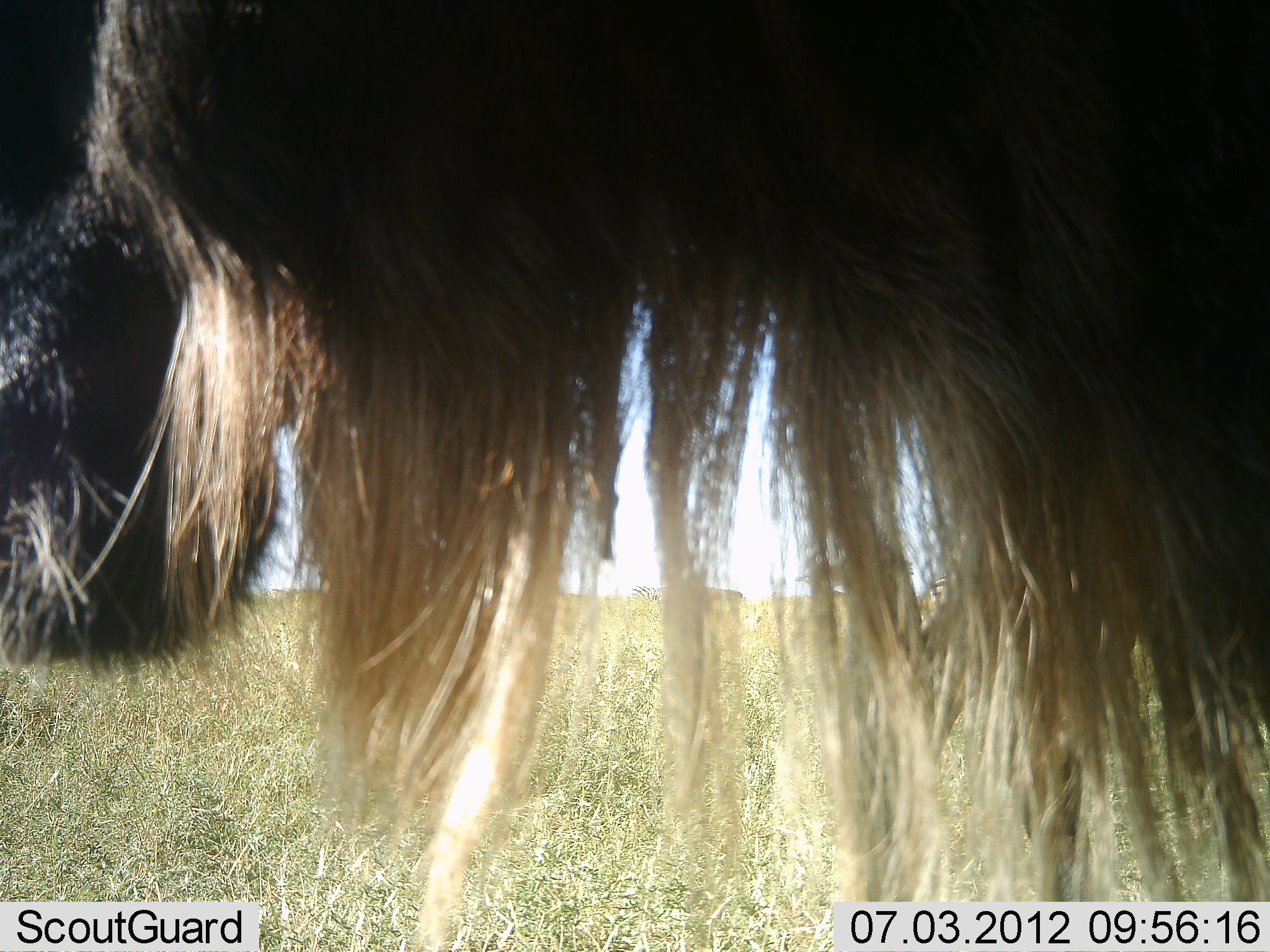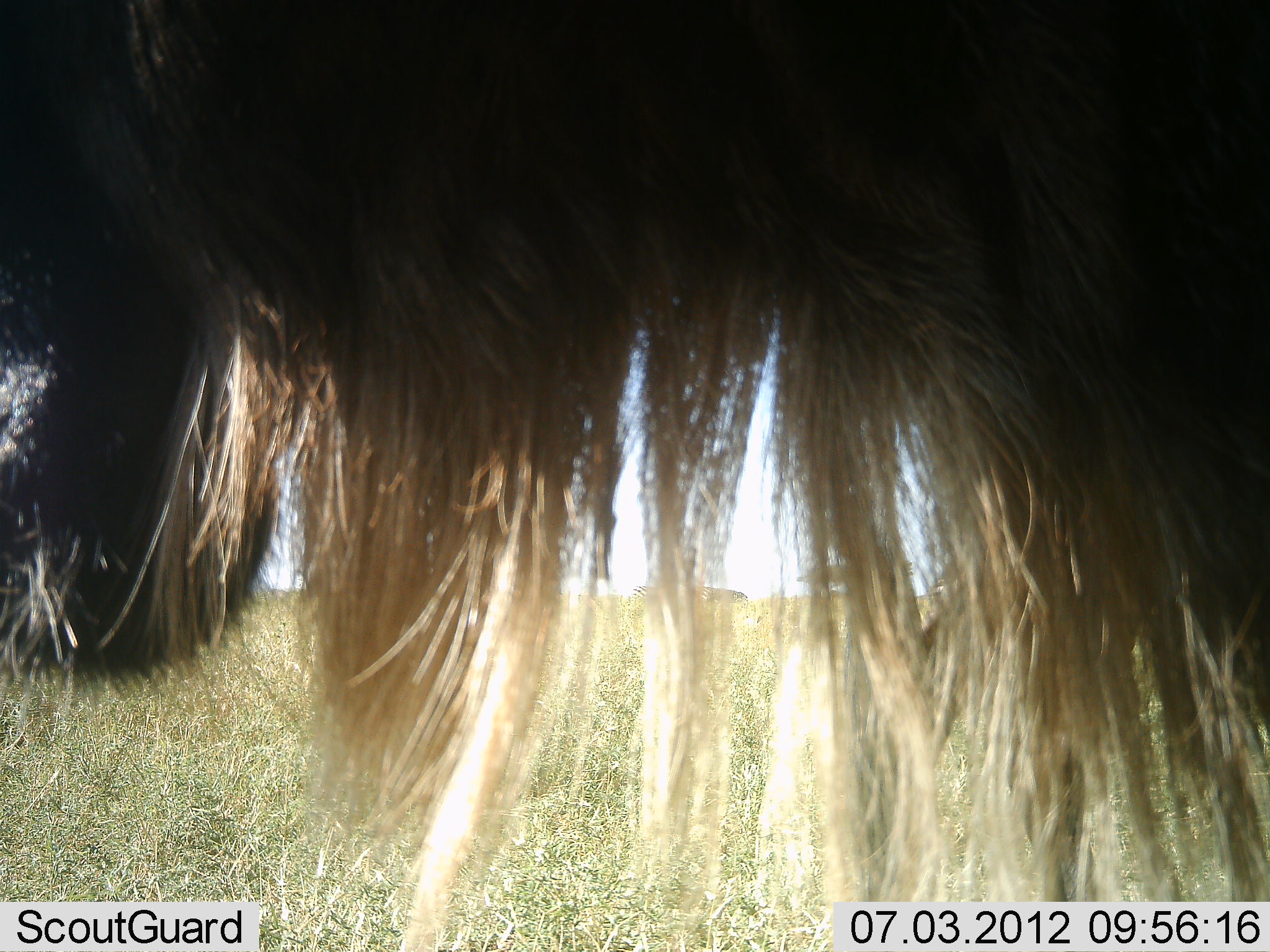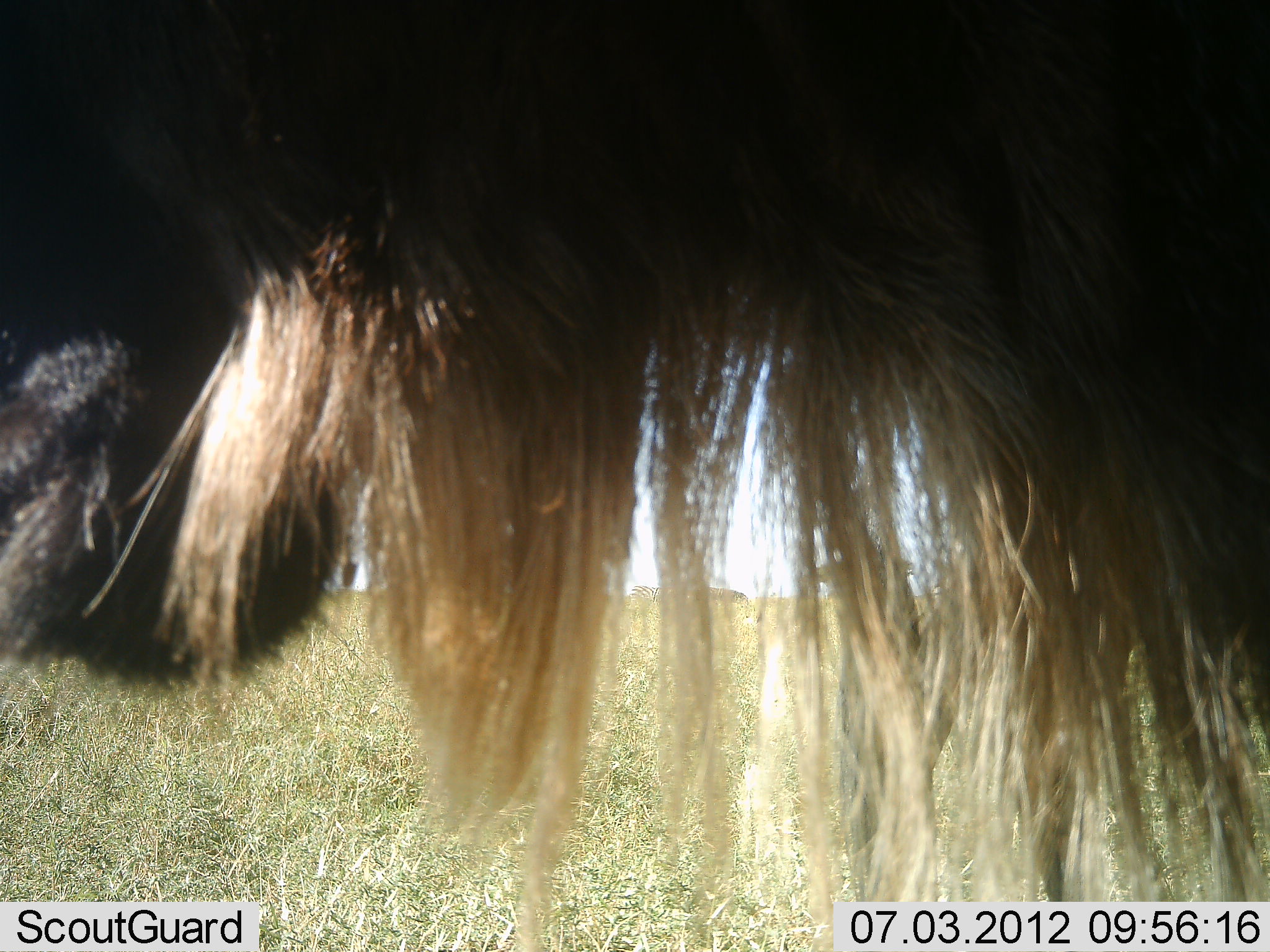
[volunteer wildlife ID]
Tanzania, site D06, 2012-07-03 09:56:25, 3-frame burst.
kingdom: Animalia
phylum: Chordata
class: Mammalia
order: Artiodactyla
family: Bovidae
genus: Connochaetes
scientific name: Connochaetes taurinus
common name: blue wildebeest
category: wildebeest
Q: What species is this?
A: Wildebeest (blue wildebeest) (Connochaetes taurinus).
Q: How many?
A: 1.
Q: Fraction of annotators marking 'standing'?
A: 90%.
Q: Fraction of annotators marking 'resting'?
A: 0%.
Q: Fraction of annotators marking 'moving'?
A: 0%.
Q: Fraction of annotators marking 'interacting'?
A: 0%.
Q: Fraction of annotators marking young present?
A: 0%.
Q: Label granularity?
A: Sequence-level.